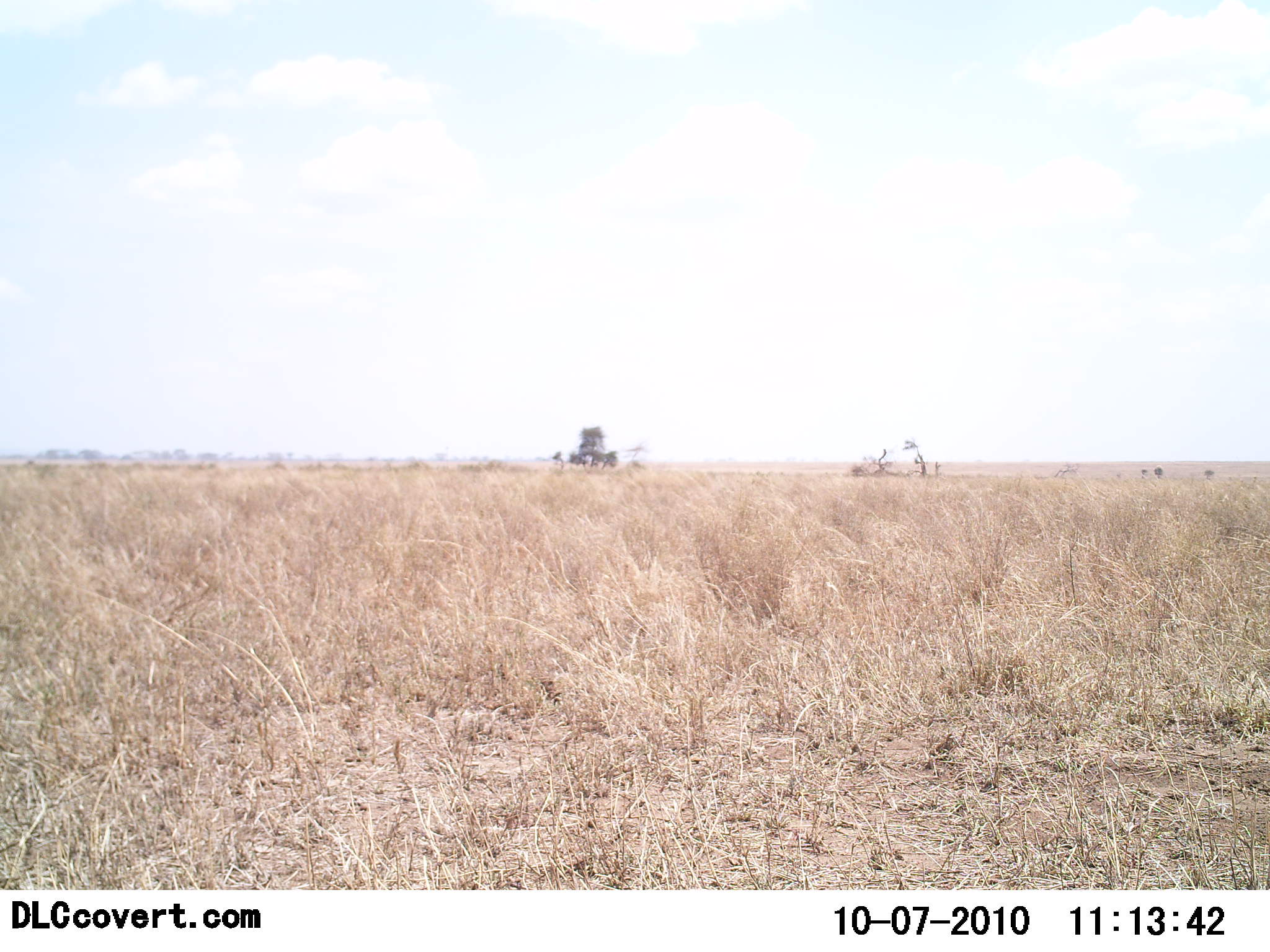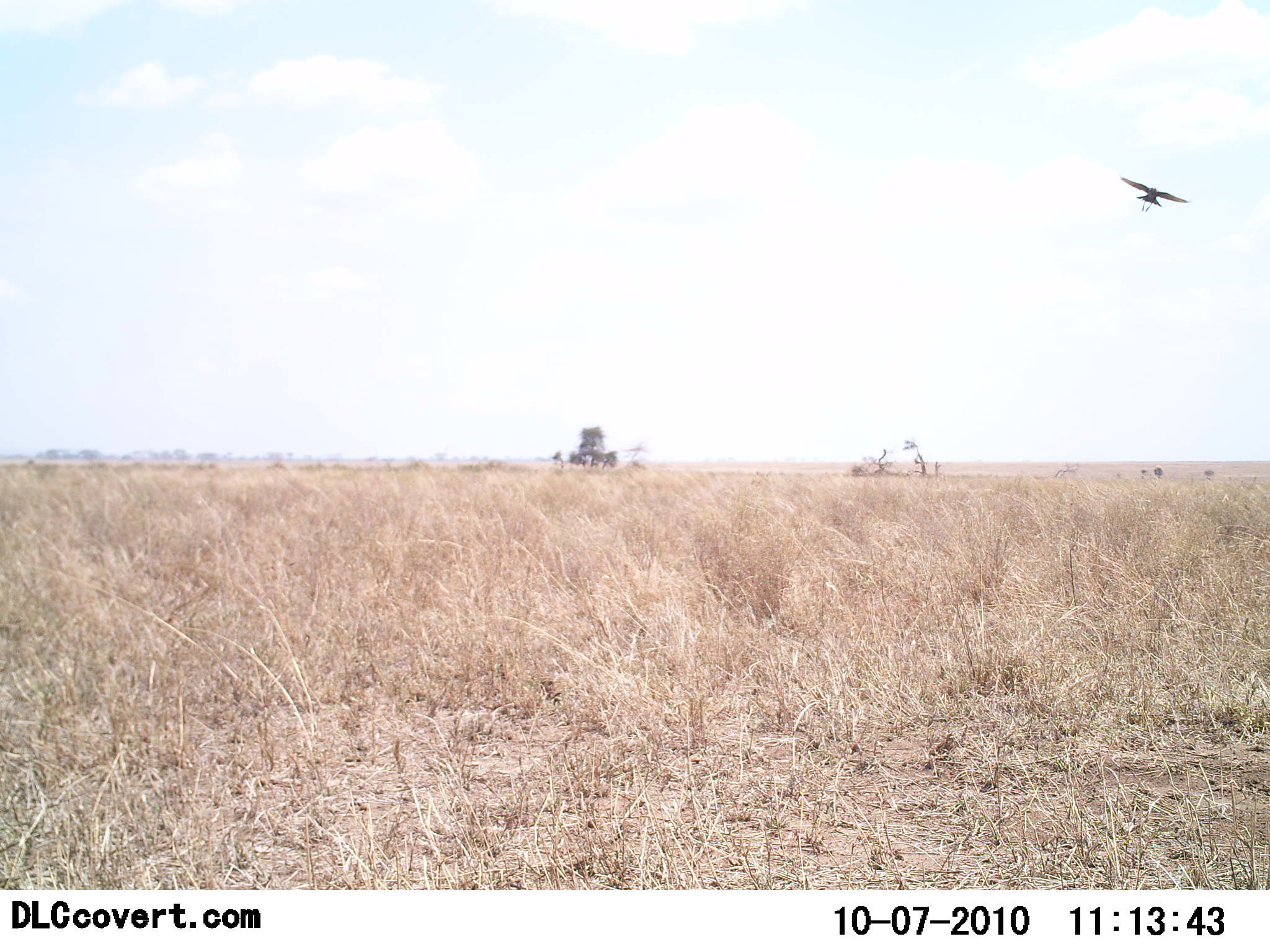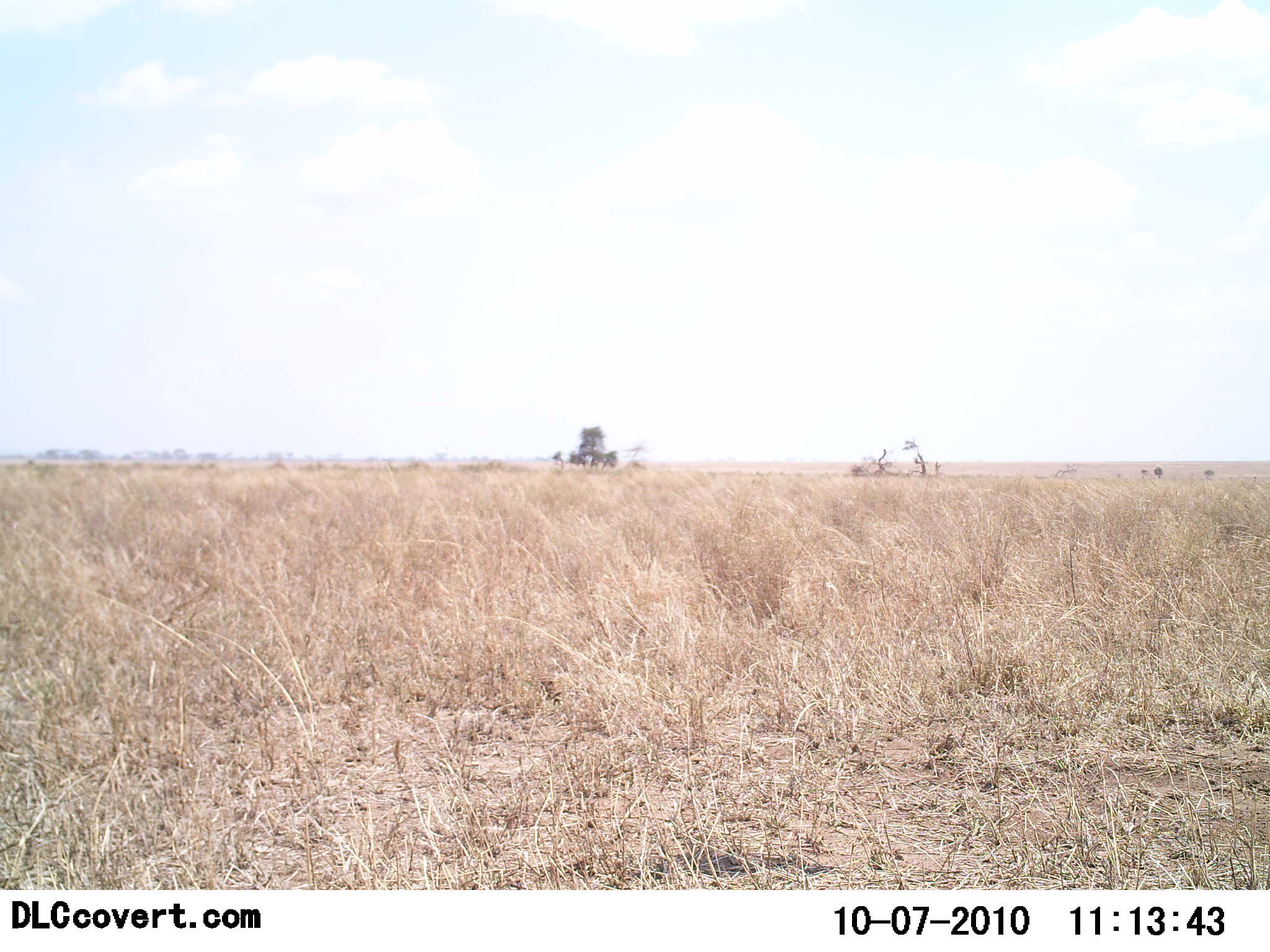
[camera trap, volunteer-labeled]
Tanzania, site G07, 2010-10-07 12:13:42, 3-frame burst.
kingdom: Animalia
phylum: Chordata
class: Aves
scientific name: Aves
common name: bird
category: otherbird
Otherbird (bird) (Aves), count 1. Behavior (volunteer vote fractions): standing 0%, resting 0%, moving 100%, interacting 0%. Young present (vote fraction): 0%. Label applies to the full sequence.